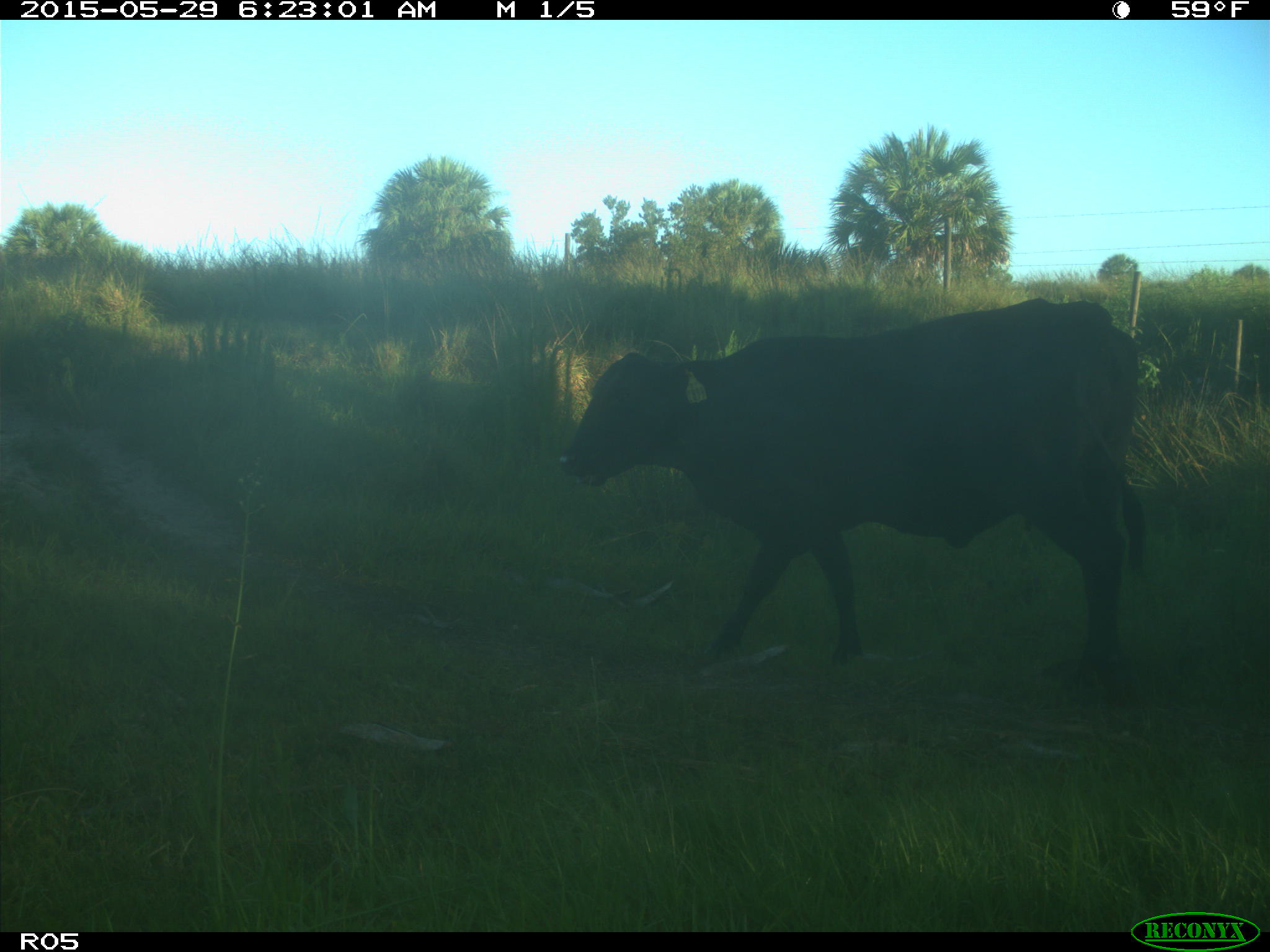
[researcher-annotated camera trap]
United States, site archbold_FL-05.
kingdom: Animalia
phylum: Chordata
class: Mammalia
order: Artiodactyla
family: Bovidae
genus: Bos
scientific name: Bos taurus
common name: domestic cow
Bos taurus (domestic cow).